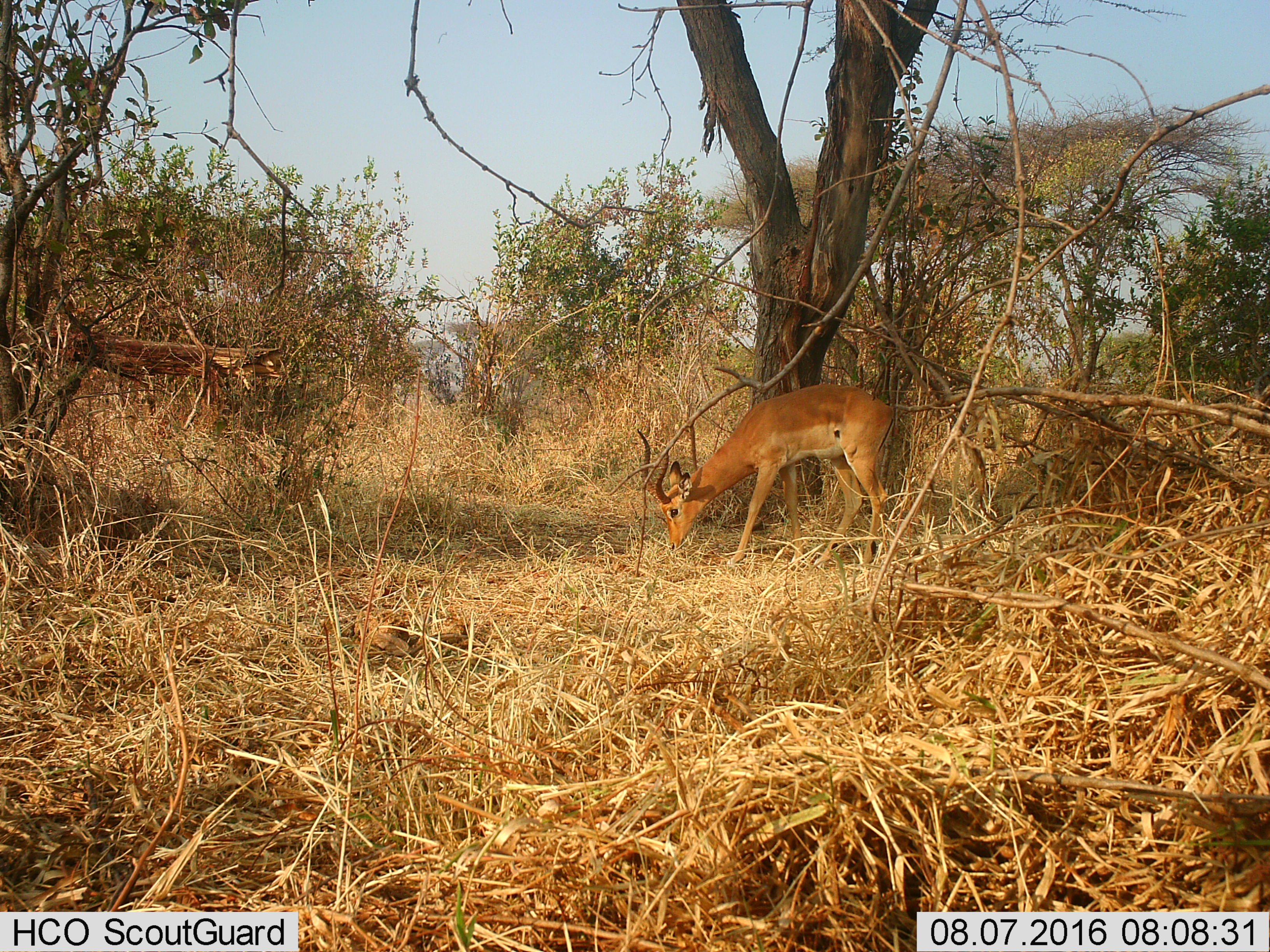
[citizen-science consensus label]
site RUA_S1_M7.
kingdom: Animalia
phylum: Chordata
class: Mammalia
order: Artiodactyla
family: Bovidae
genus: Aepyceros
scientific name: Aepyceros melampus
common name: impala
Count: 1.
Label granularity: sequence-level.